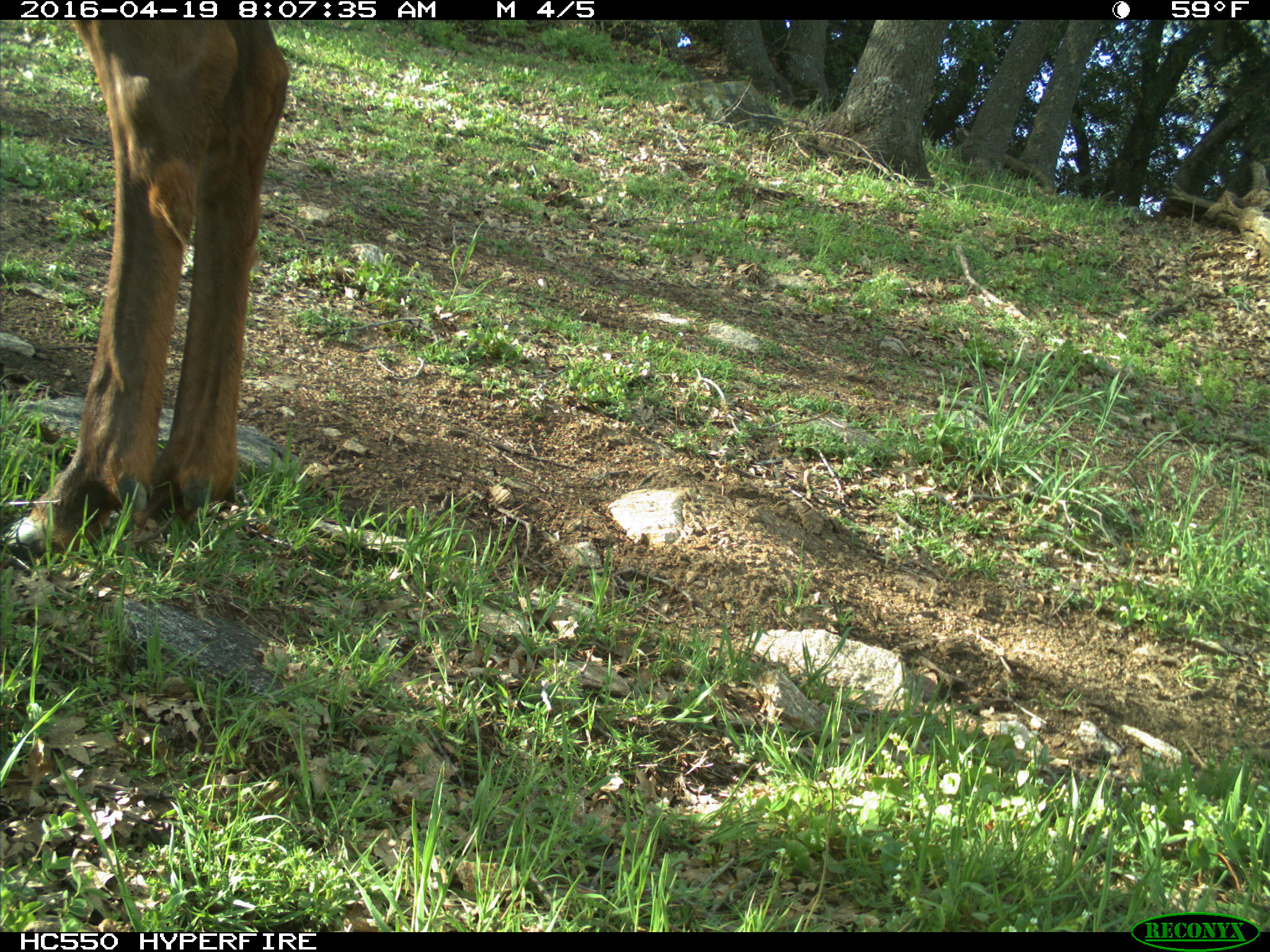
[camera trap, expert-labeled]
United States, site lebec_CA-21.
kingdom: Animalia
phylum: Chordata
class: Mammalia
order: Artiodactyla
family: Cervidae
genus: Cervus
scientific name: Cervus canadensis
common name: elk